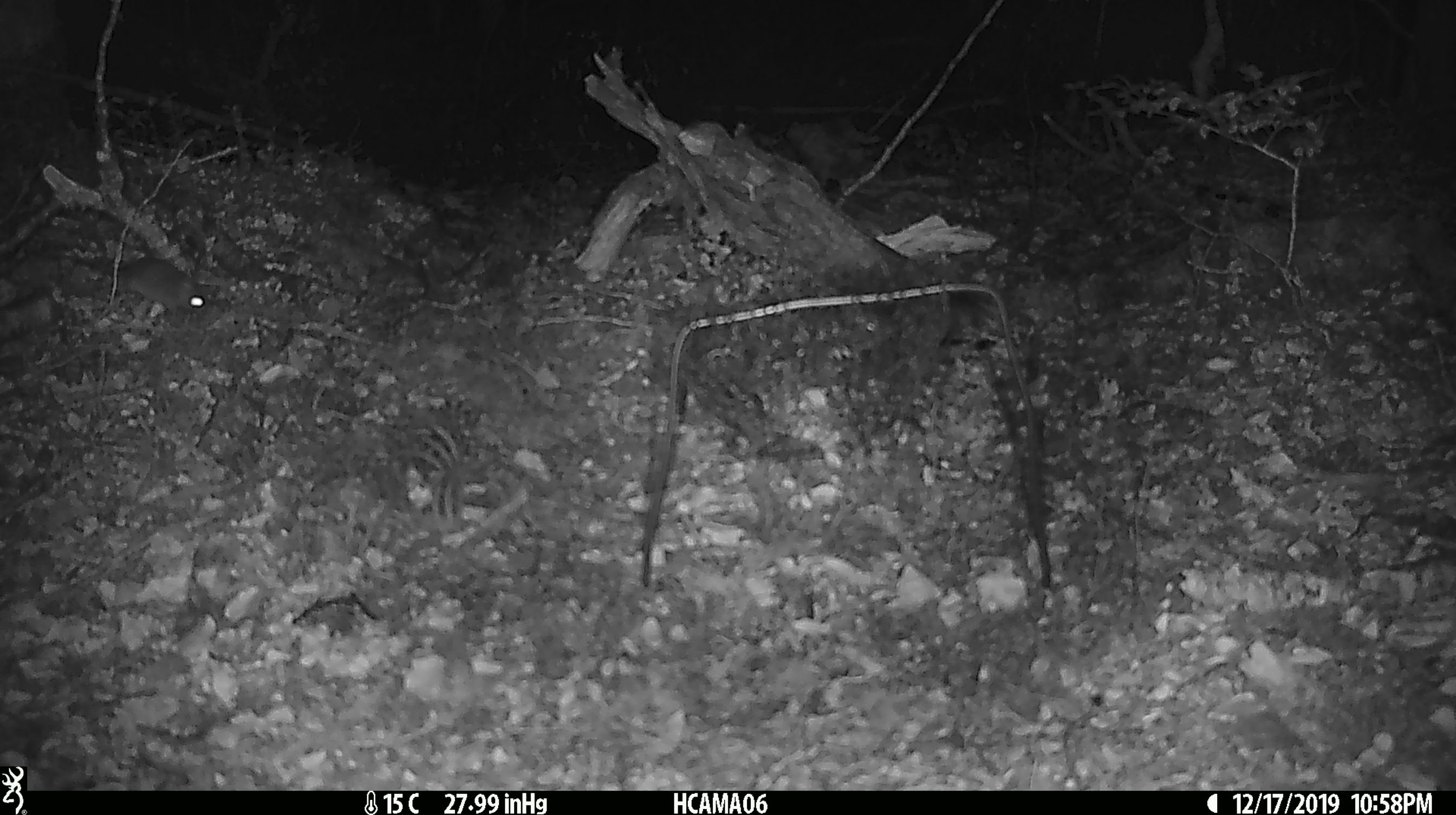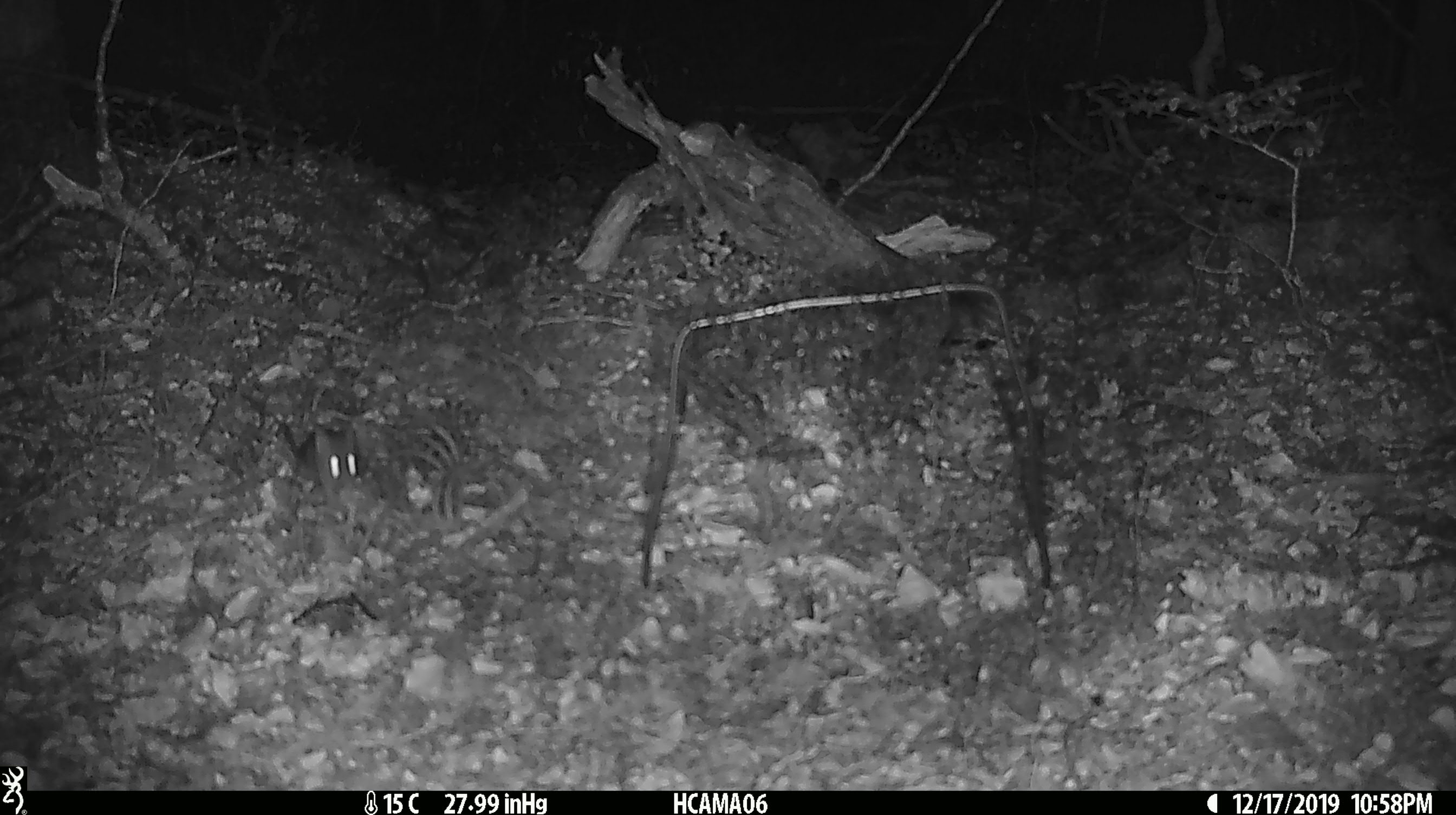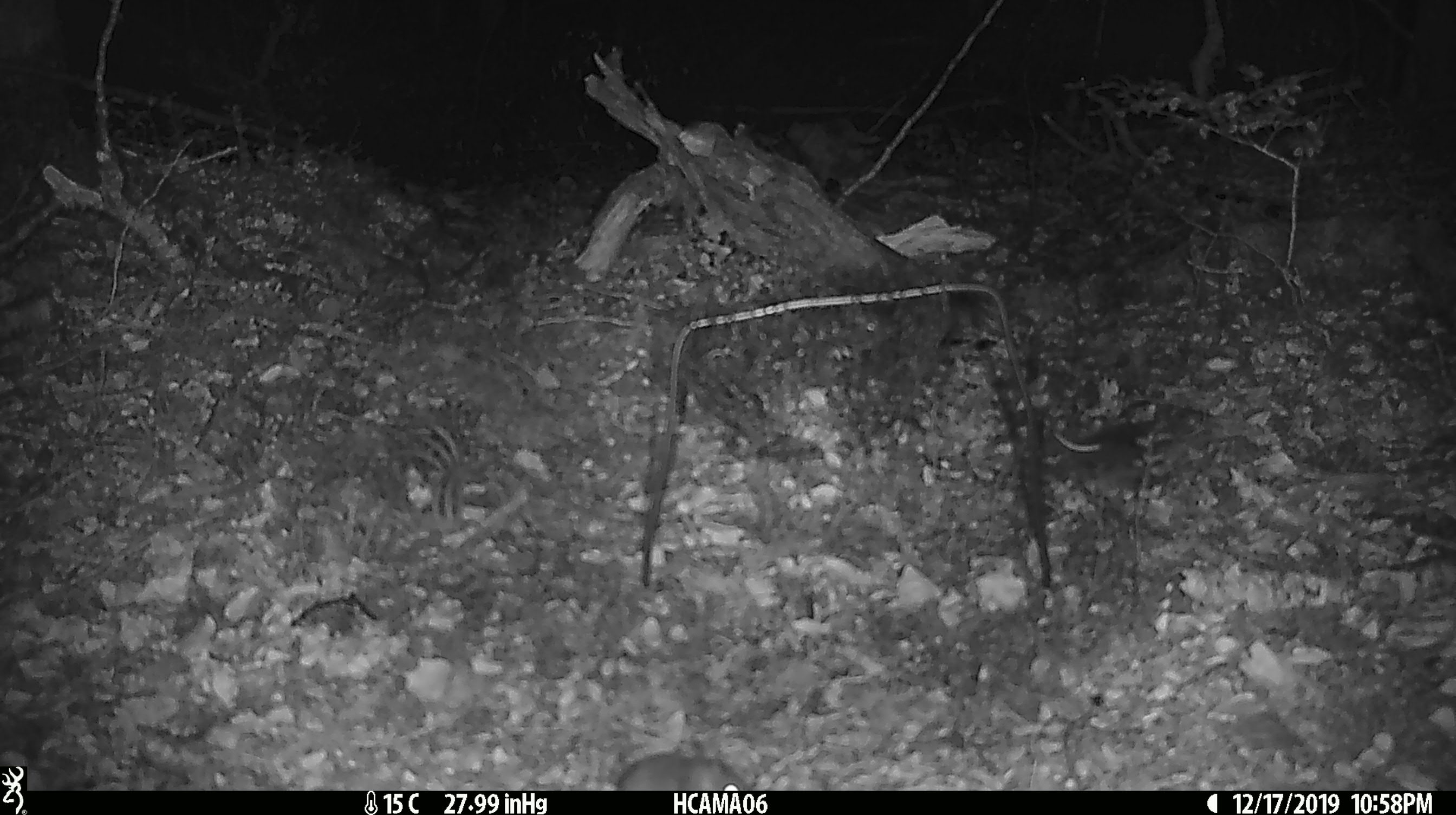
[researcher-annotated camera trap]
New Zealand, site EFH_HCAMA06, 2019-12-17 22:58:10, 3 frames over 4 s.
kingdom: Animalia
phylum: Chordata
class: Mammalia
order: Rodentia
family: Muridae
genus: Mus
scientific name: Mus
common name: mouse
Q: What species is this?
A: Mouse (Mus).